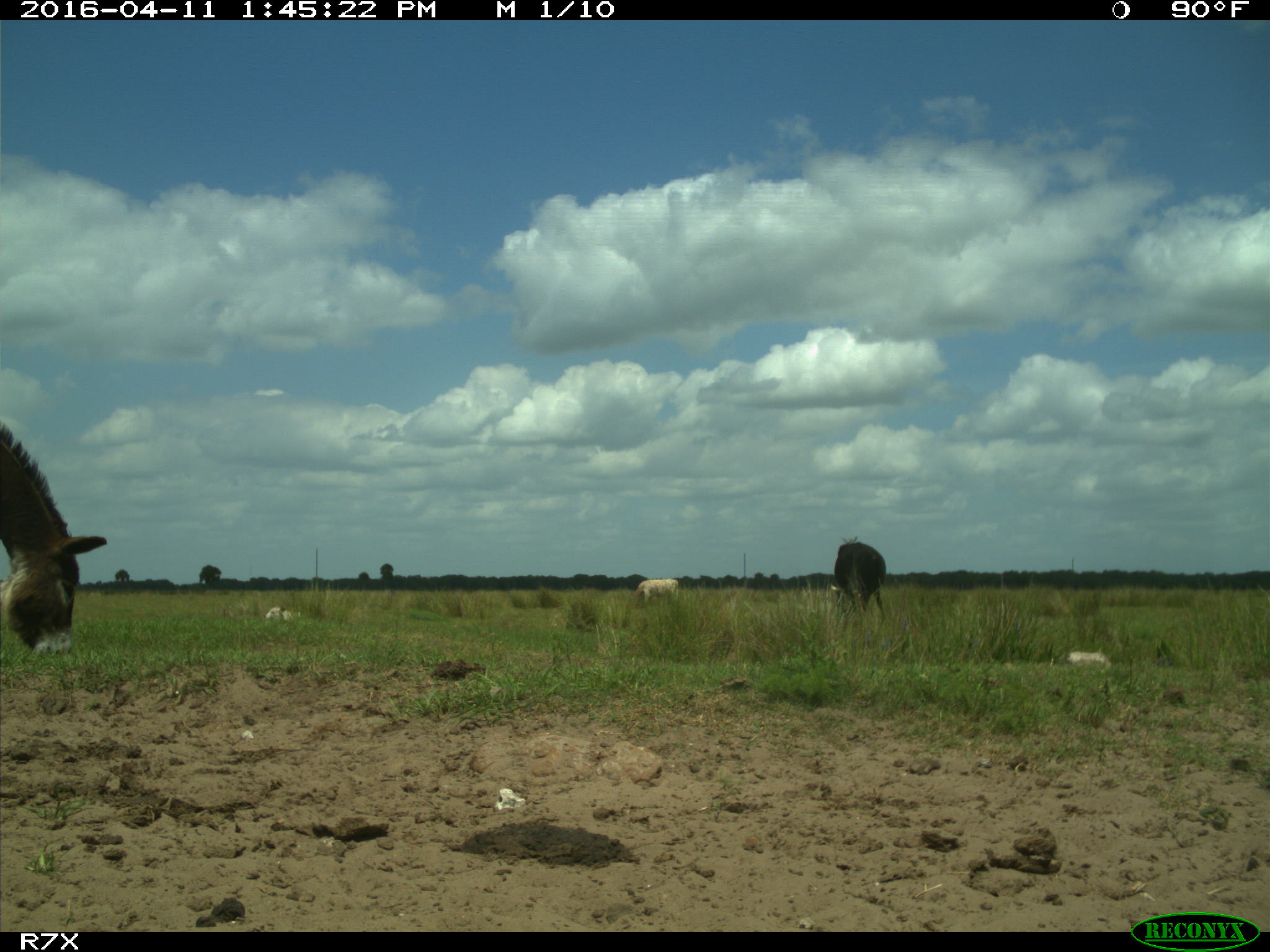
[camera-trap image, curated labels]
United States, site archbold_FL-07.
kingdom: Animalia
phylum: Chordata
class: Mammalia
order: Artiodactyla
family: Bovidae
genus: Bos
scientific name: Bos taurus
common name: domestic cow